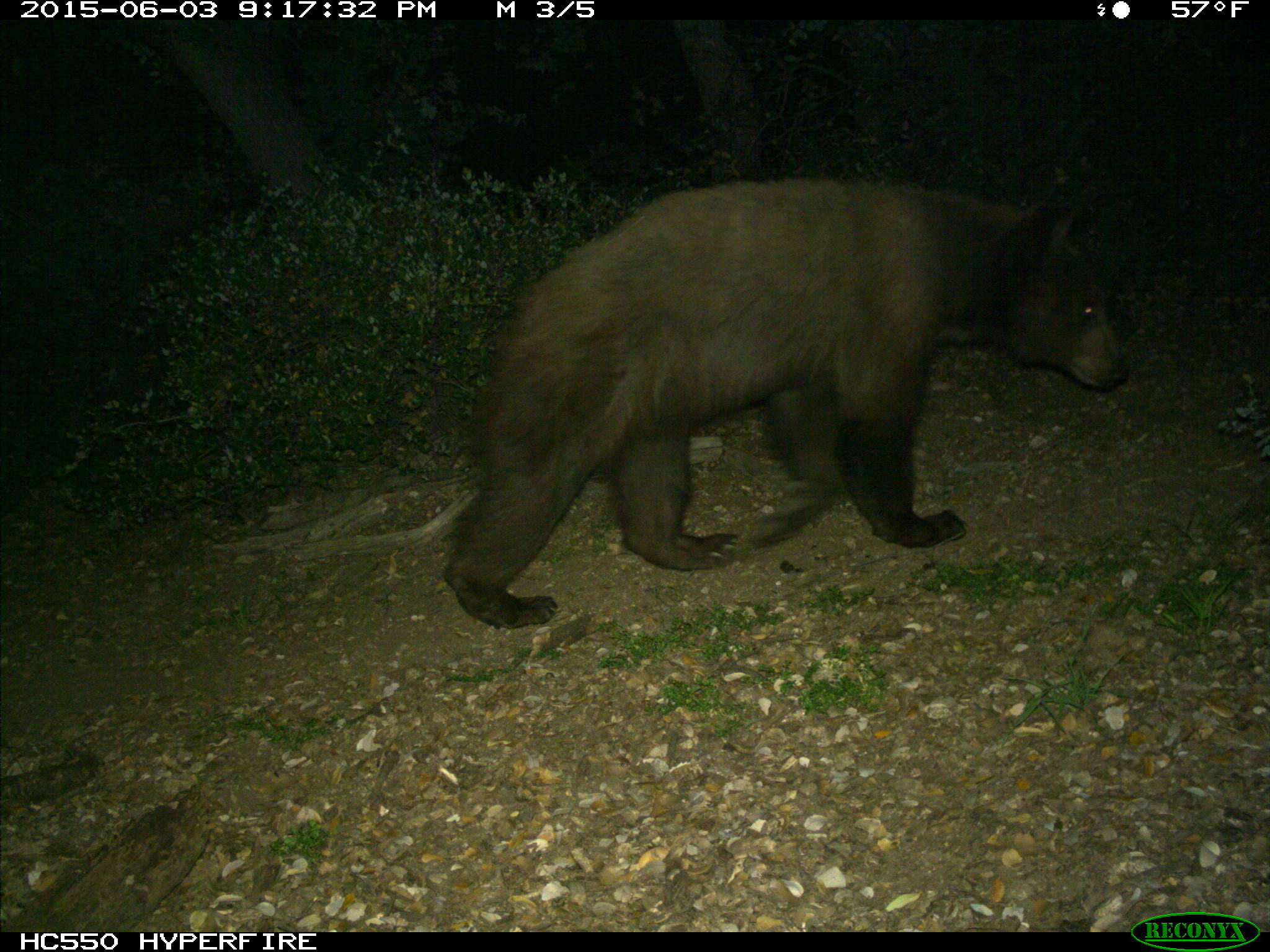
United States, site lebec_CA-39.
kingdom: Animalia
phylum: Chordata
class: Mammalia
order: Carnivora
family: Ursidae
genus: Ursus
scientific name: Ursus americanus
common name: american black bear